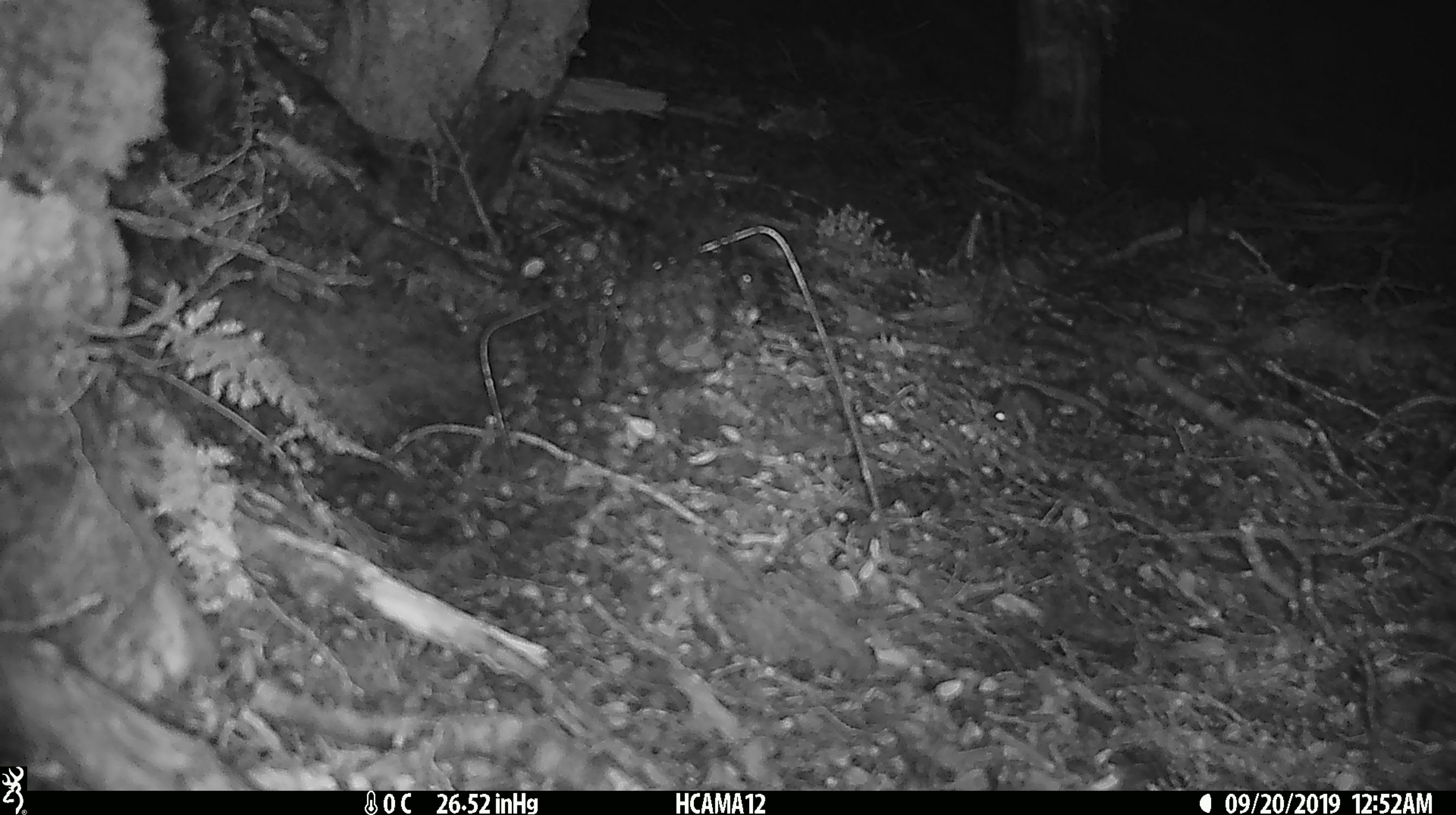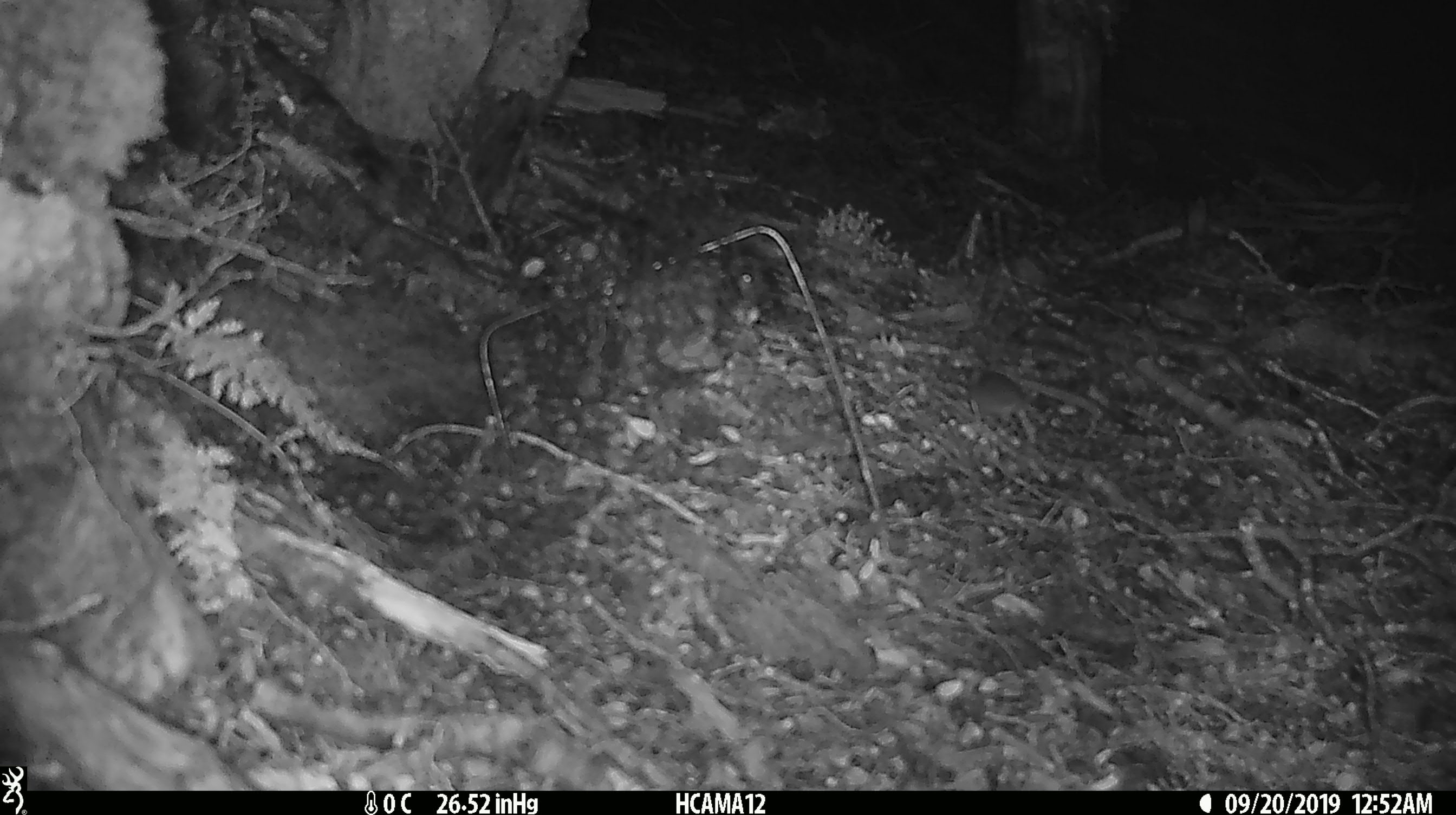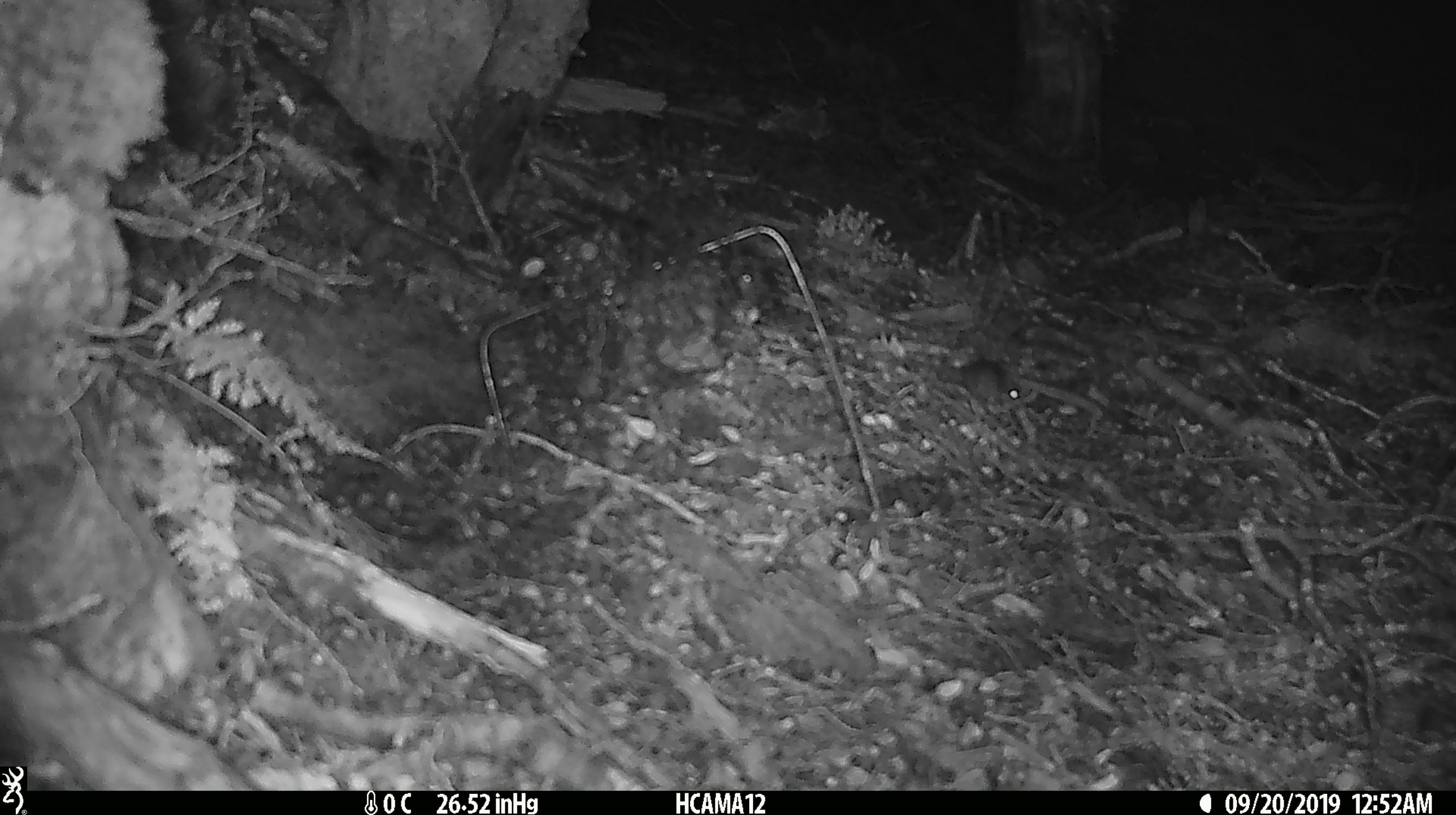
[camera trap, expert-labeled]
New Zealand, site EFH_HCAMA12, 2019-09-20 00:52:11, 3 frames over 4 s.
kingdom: Animalia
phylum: Chordata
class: Mammalia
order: Rodentia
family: Muridae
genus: Mus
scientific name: Mus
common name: mouse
Mouse (Mus).